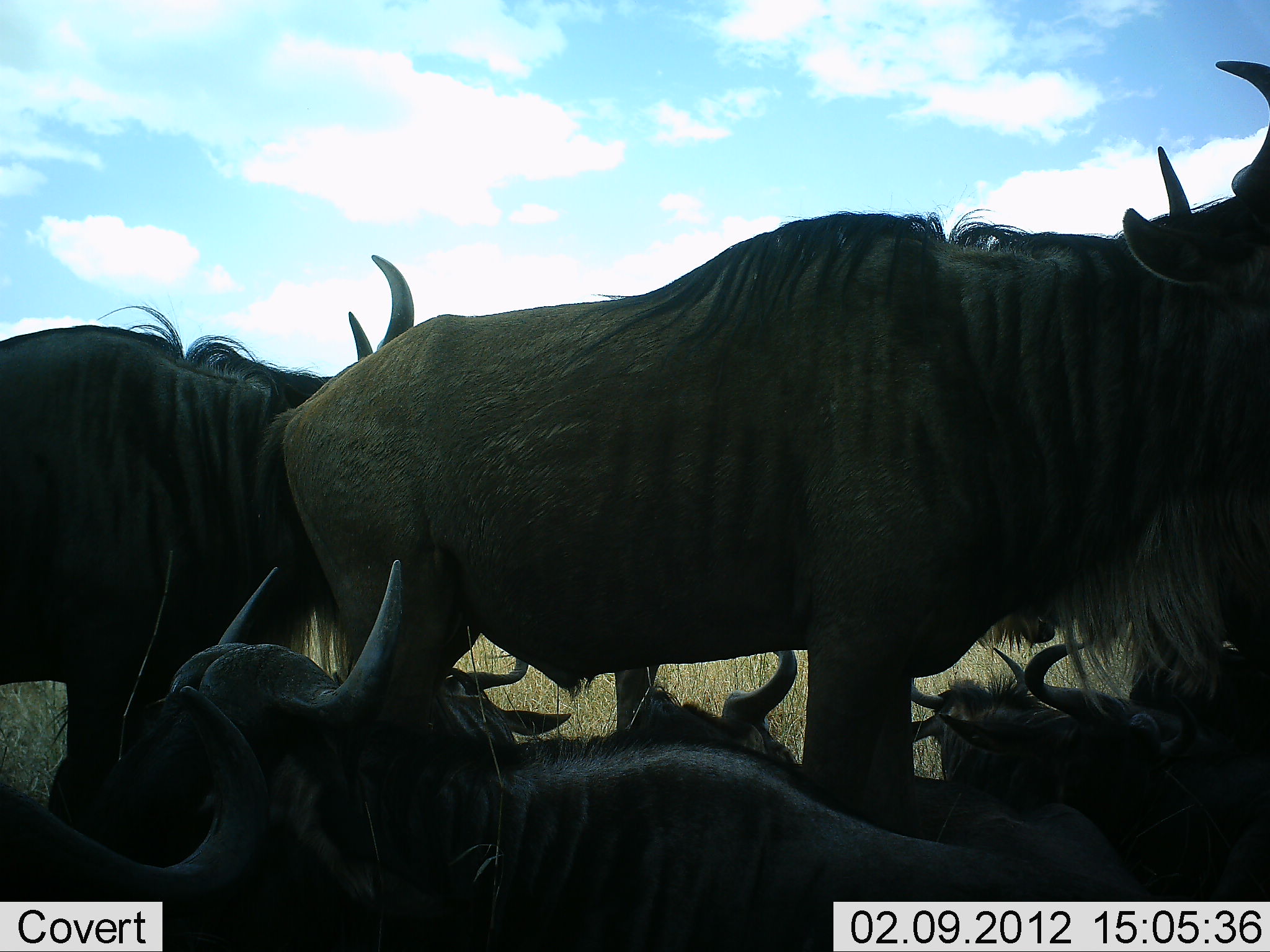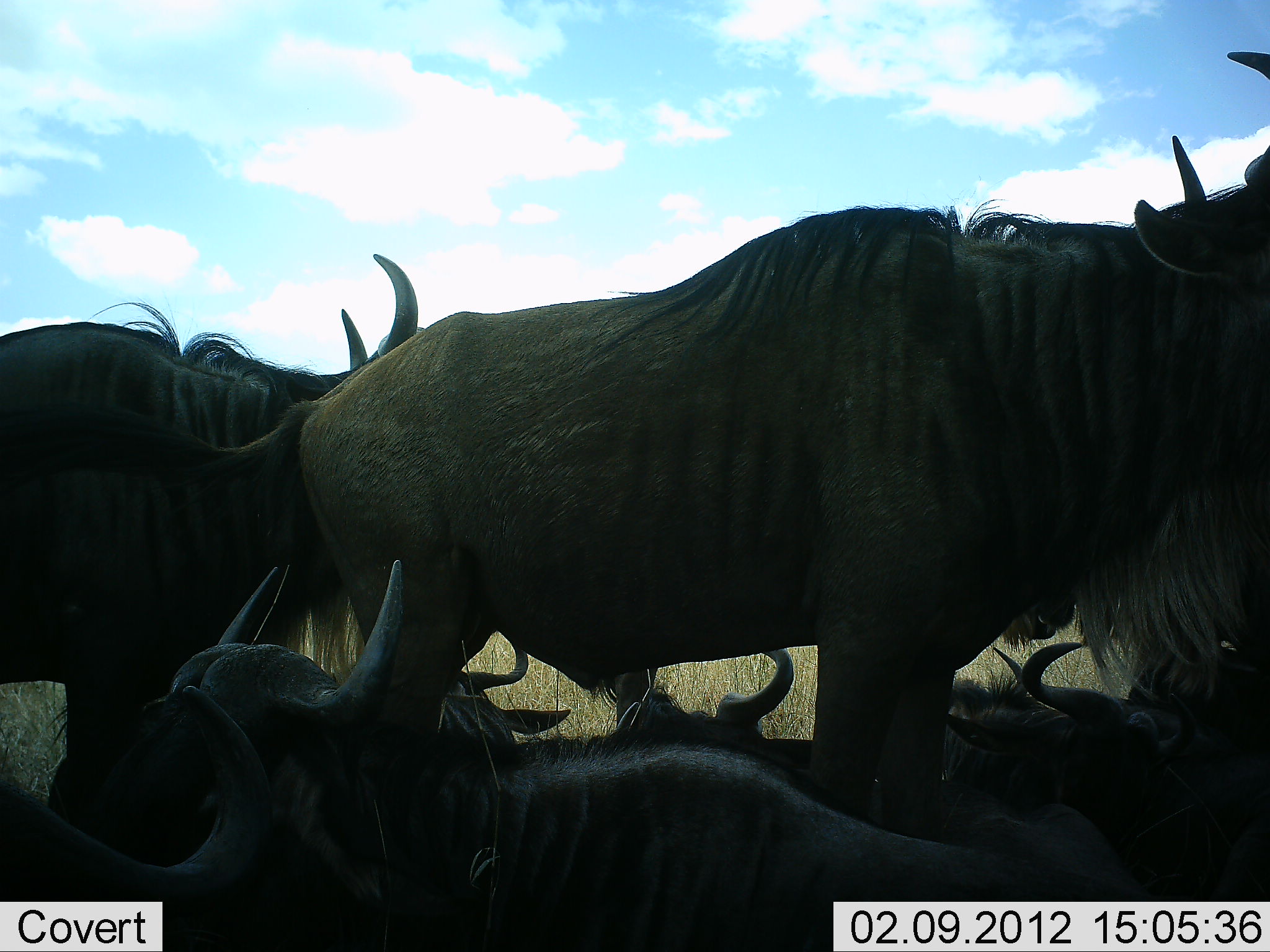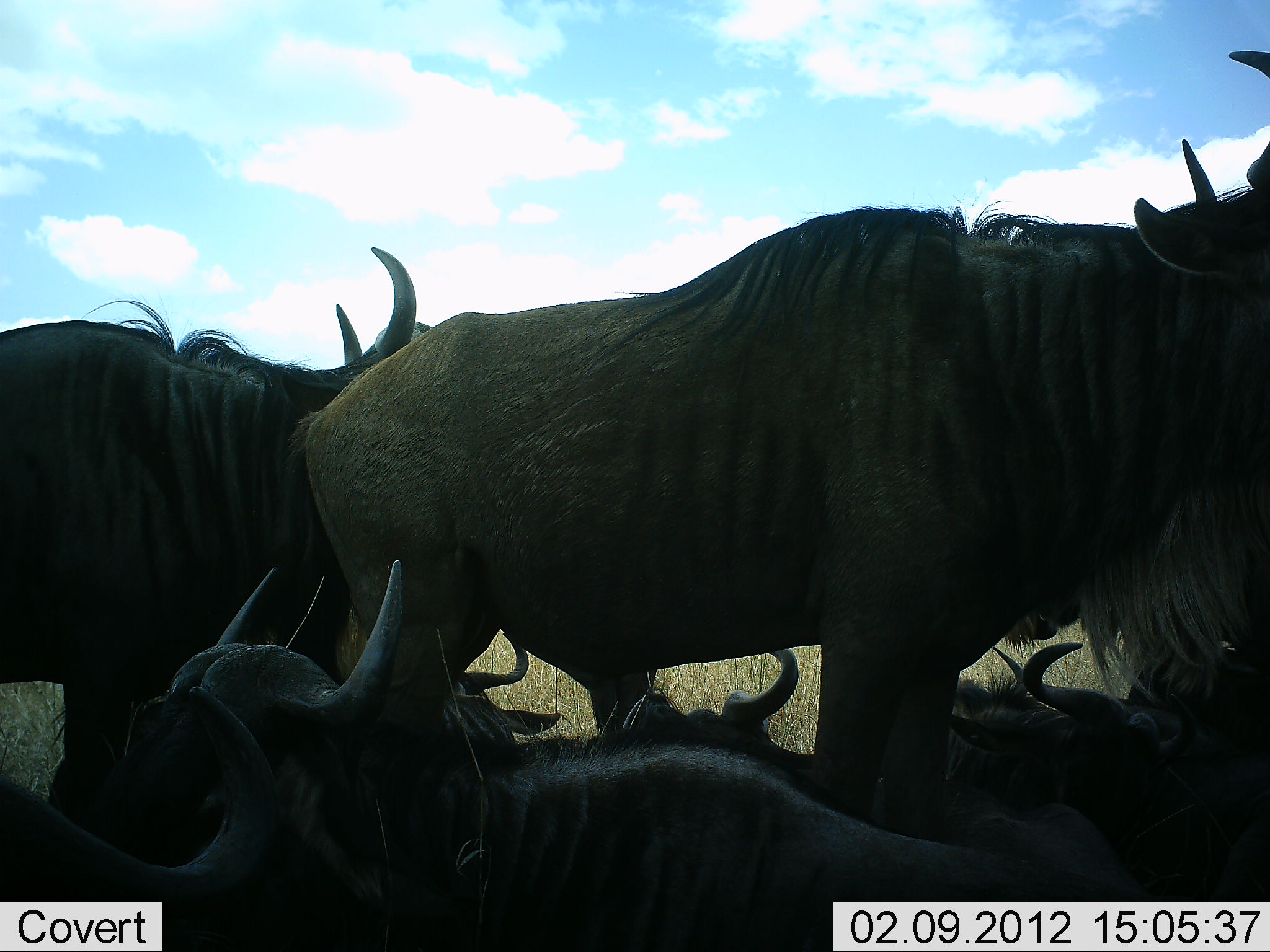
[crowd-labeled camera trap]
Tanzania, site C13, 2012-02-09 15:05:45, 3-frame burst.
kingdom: Animalia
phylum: Chordata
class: Mammalia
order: Artiodactyla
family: Bovidae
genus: Connochaetes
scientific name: Connochaetes taurinus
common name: blue wildebeest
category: wildebeest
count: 7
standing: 60%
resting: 100%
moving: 0%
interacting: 0%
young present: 0%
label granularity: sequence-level